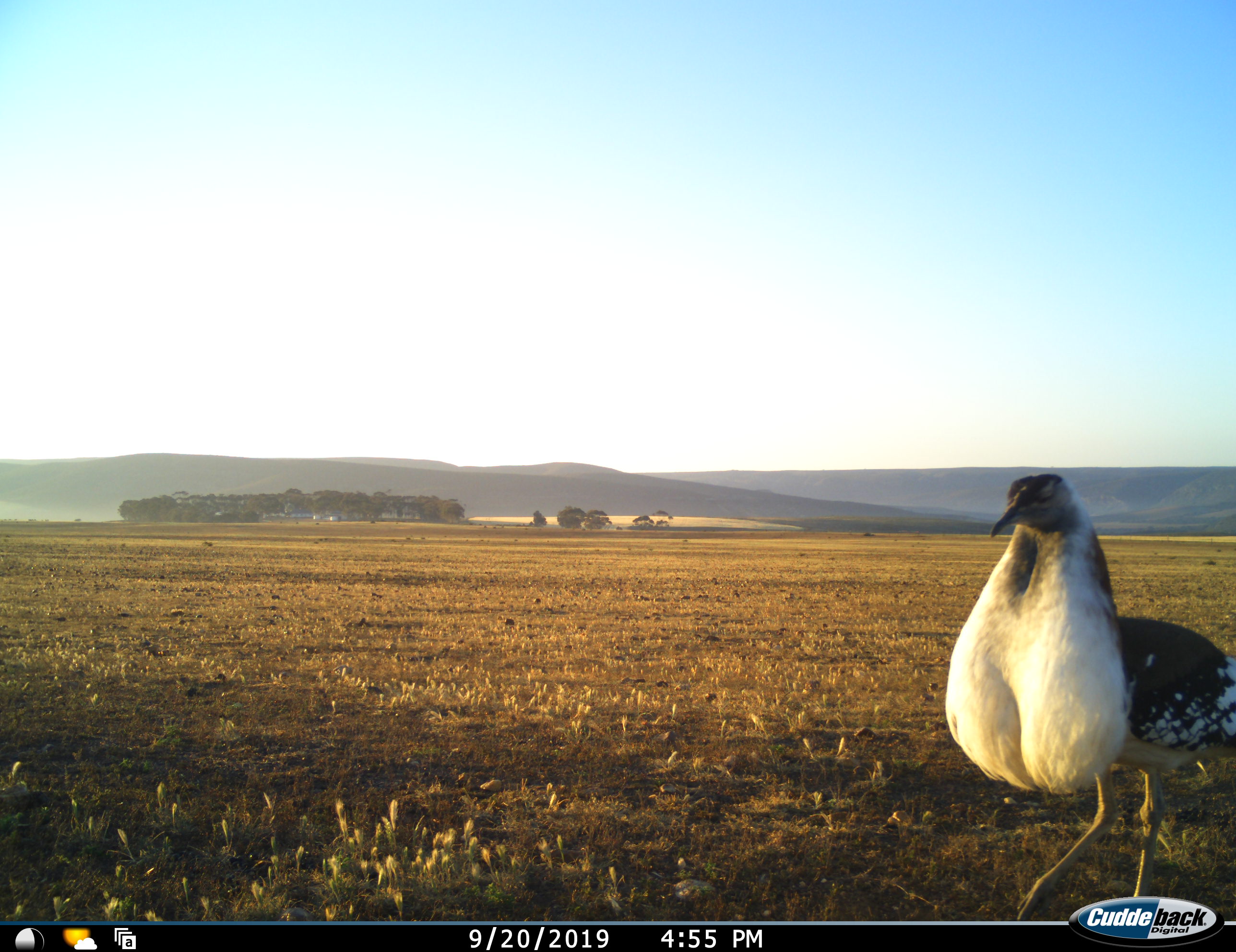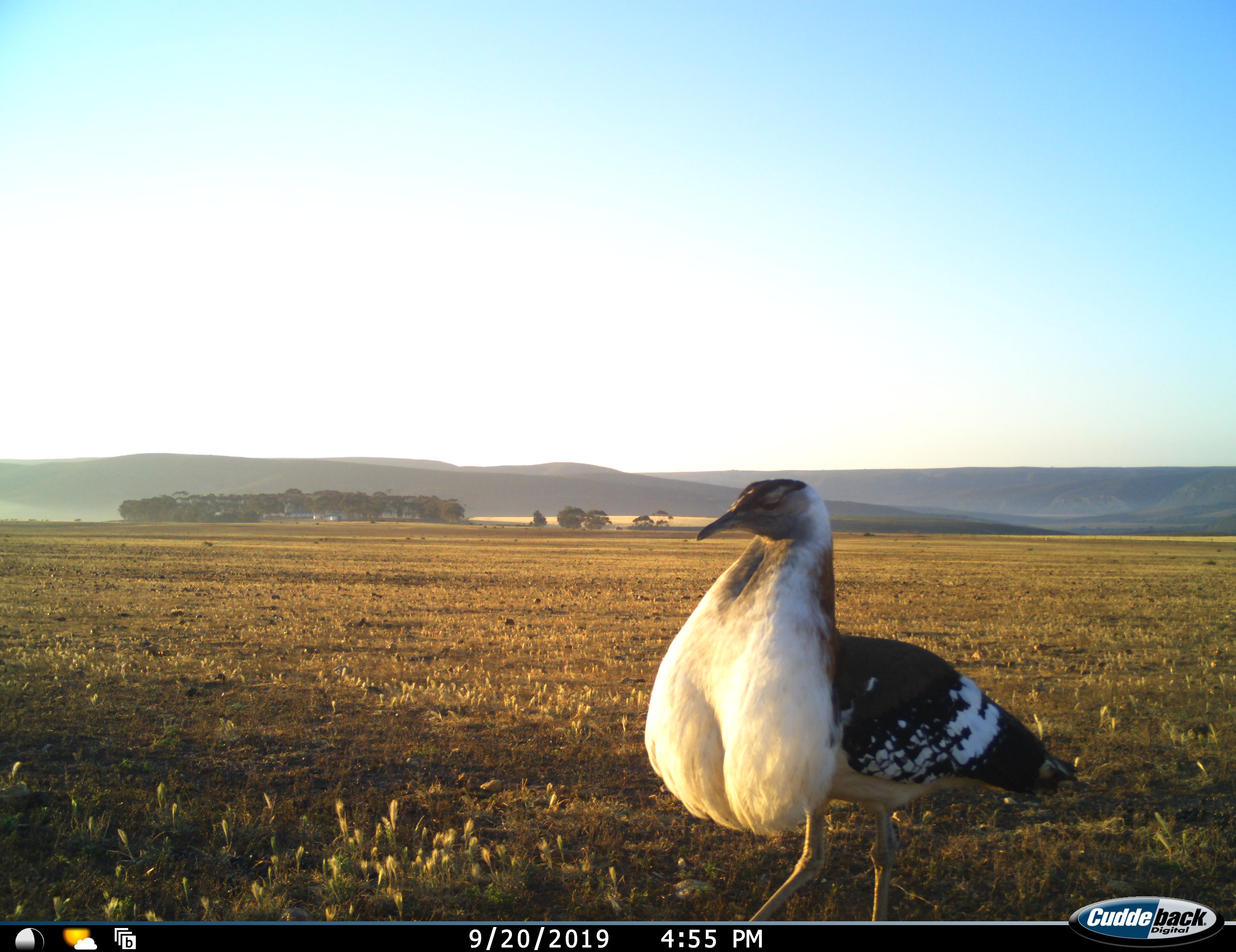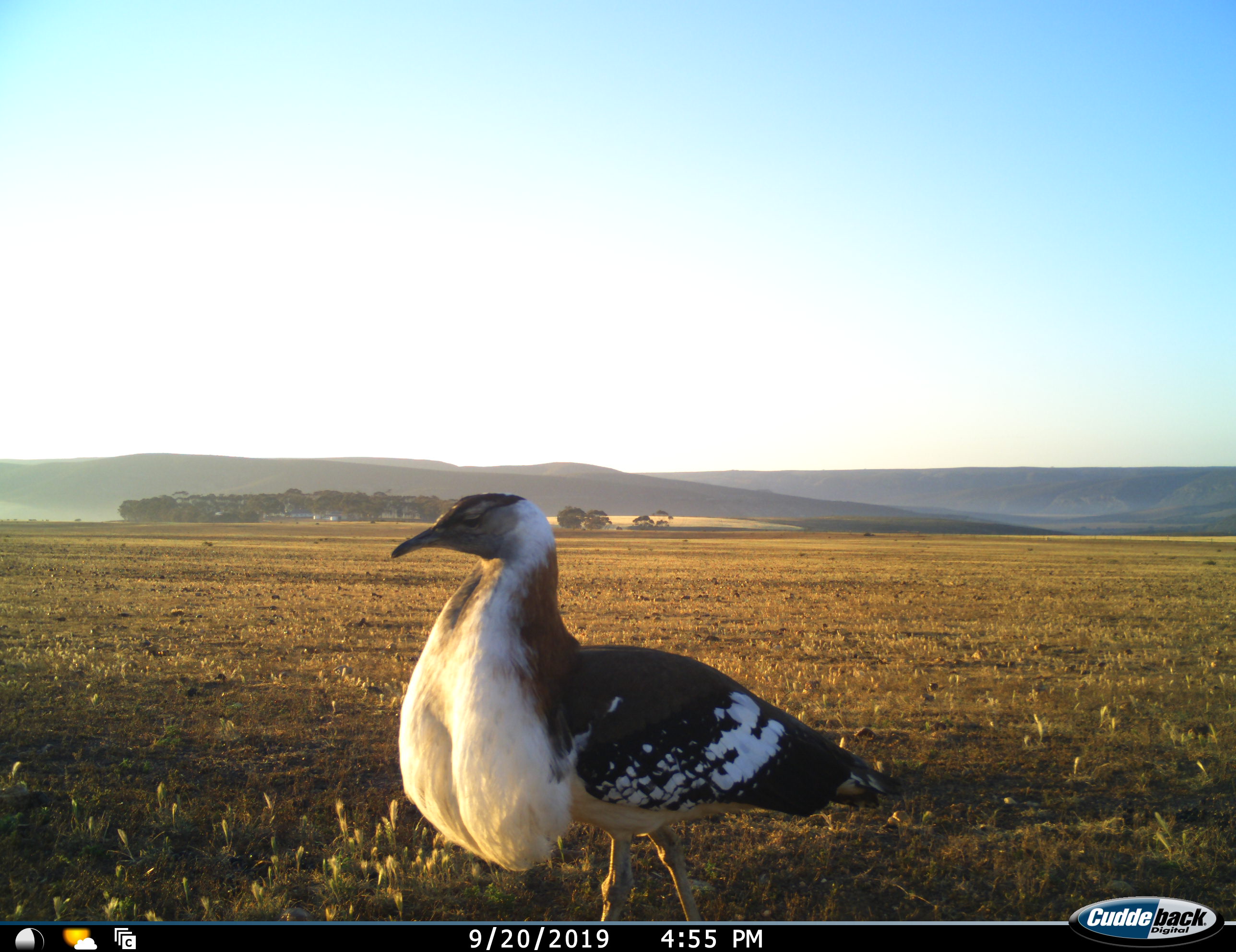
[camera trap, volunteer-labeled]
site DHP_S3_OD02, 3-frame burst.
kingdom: Animalia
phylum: Chordata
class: Aves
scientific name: Aves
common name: bird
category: birdother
Birdother (bird) (Aves), count 1. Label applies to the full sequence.